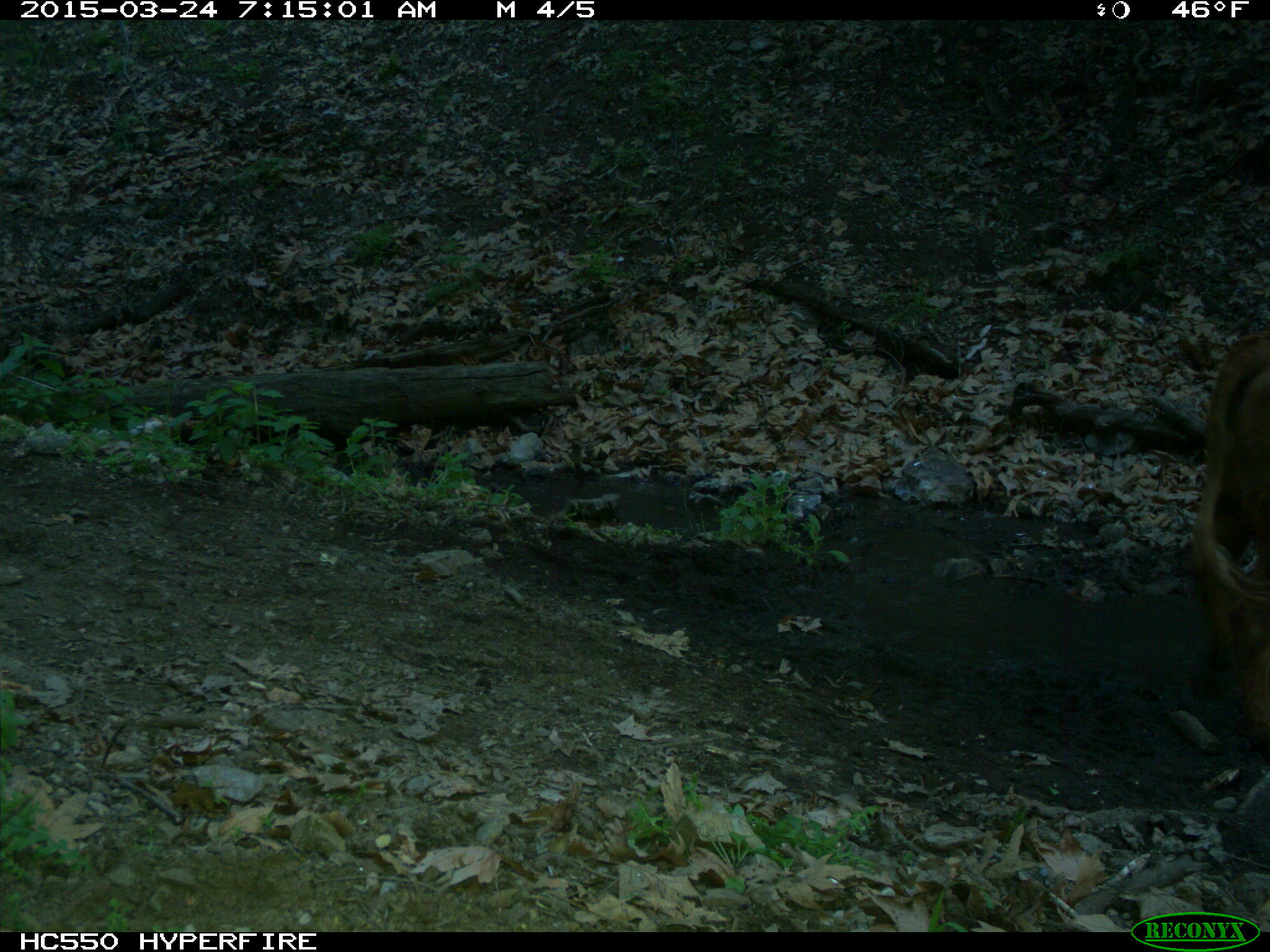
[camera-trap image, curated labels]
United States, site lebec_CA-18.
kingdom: Animalia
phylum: Chordata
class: Mammalia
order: Artiodactyla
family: Bovidae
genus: Bos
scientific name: Bos taurus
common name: domestic cow